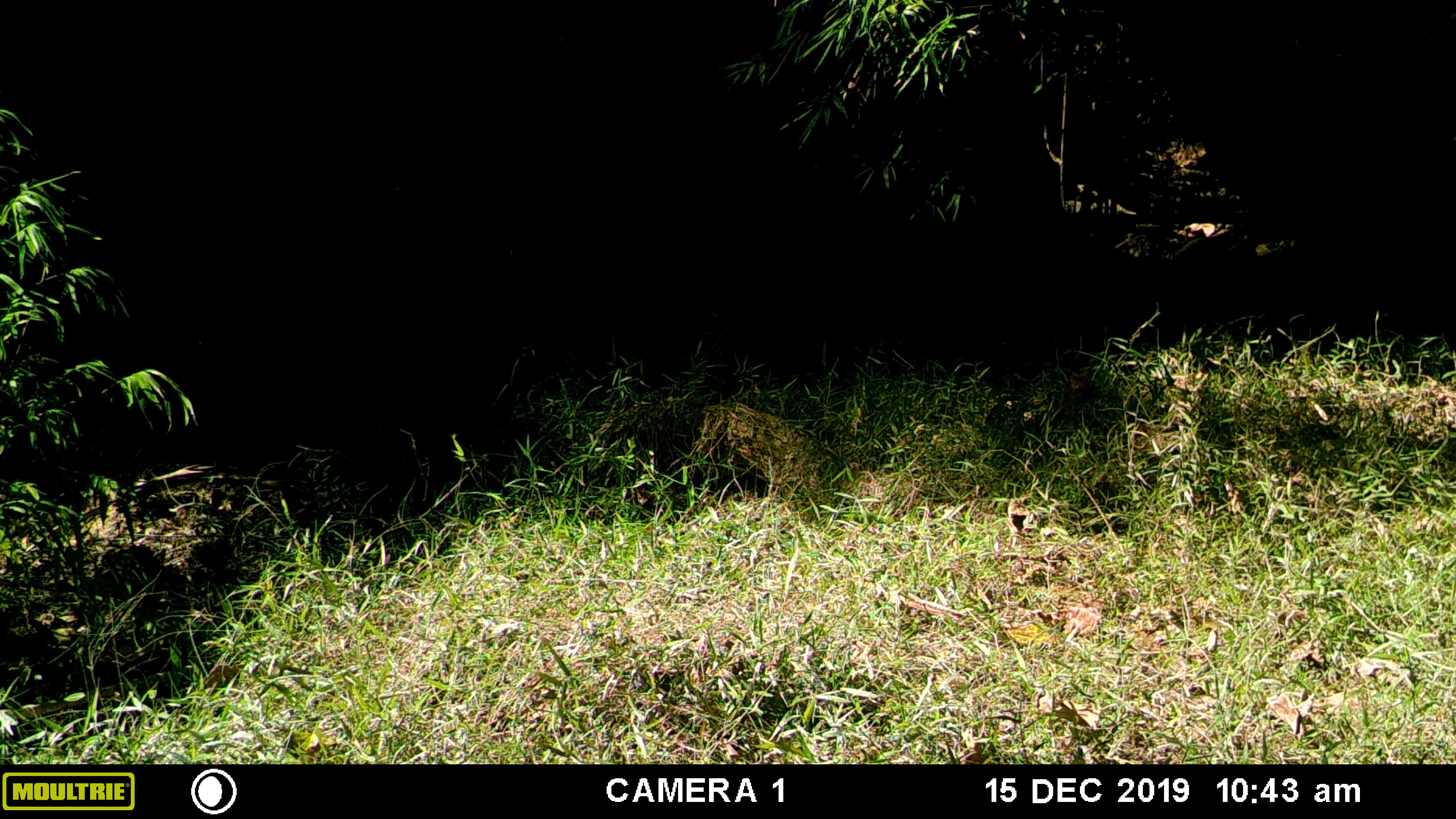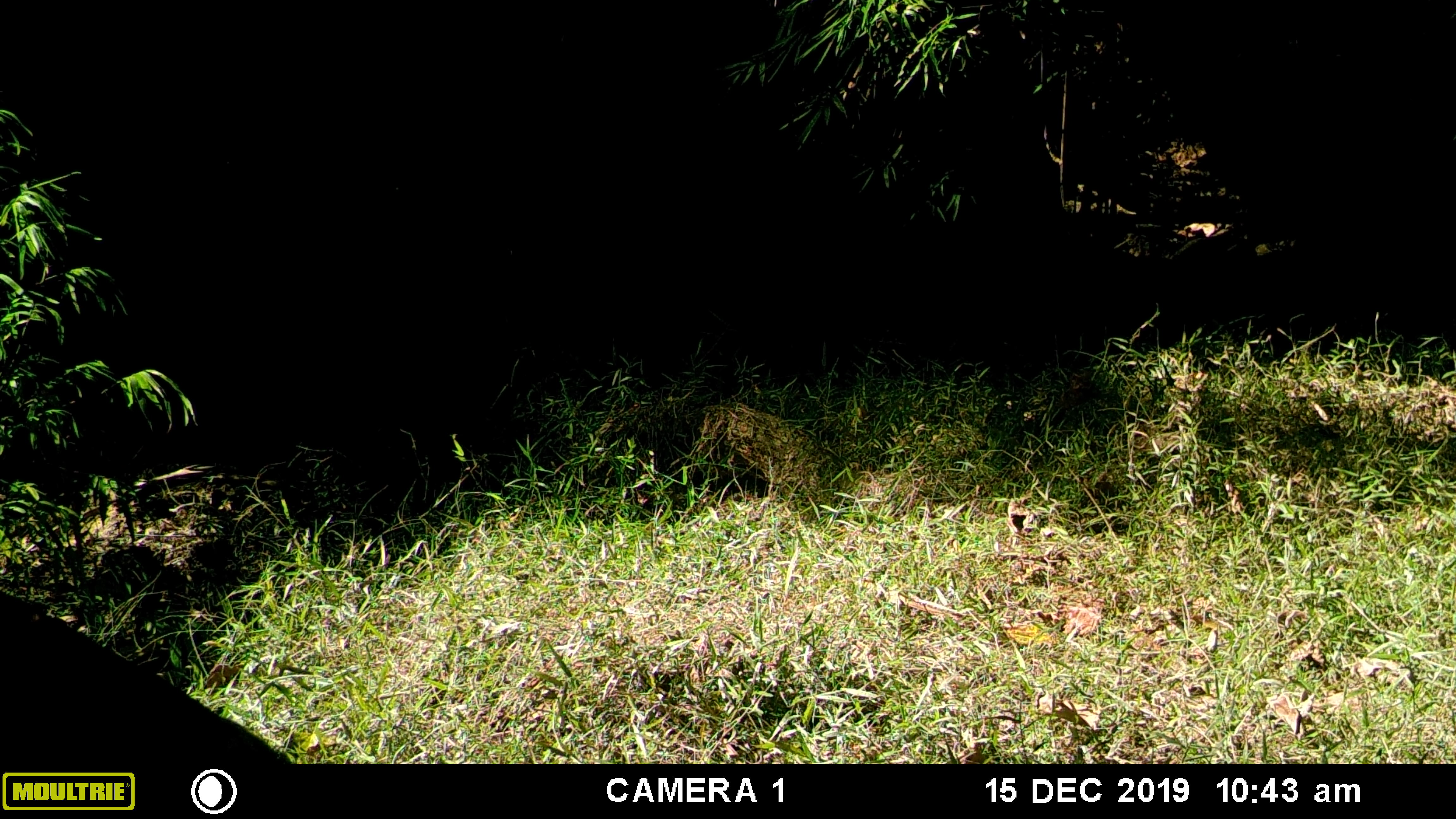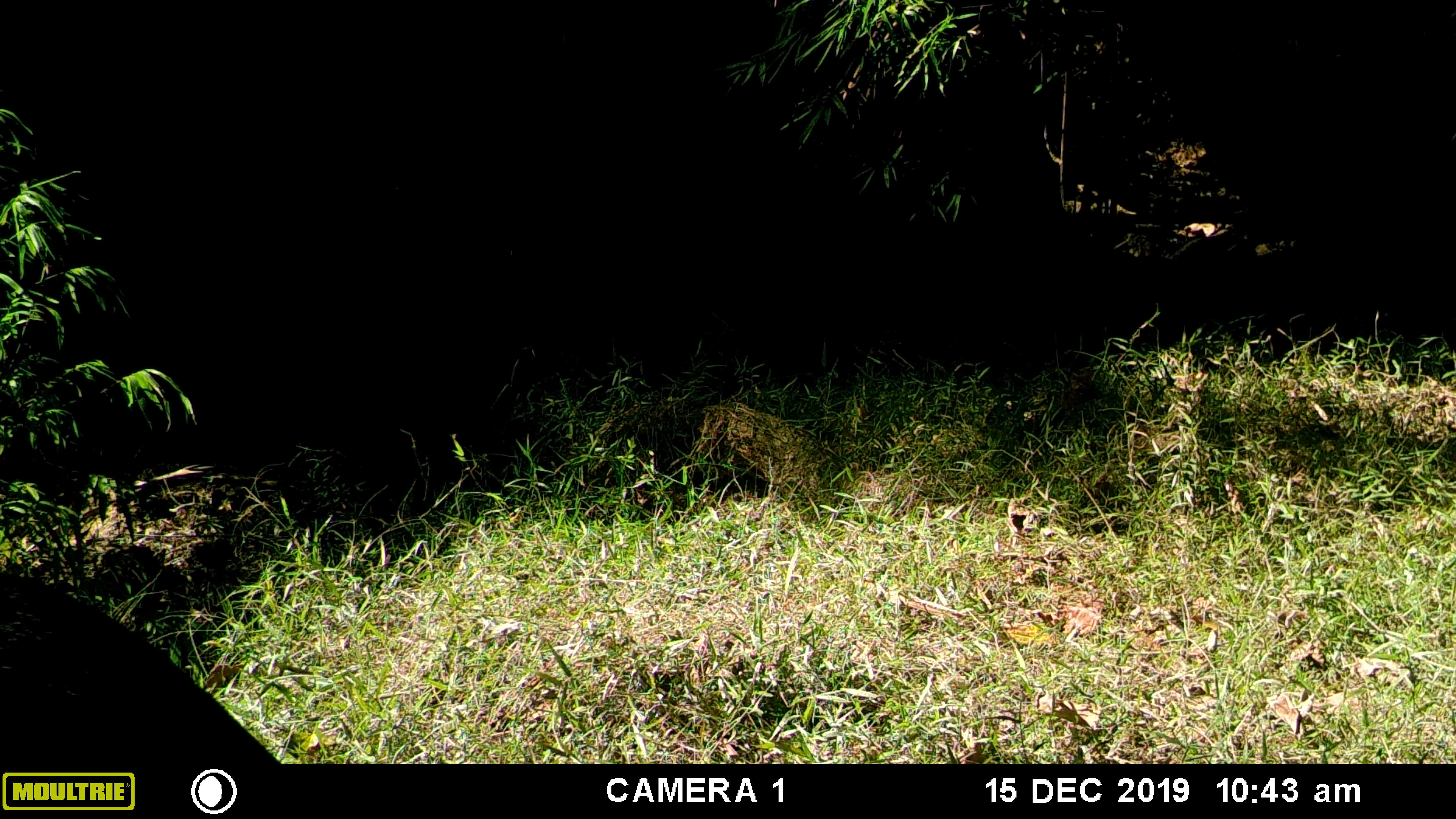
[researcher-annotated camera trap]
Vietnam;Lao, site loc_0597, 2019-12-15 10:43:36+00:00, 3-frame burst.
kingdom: Animalia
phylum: Chordata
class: Mammalia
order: Artiodactyla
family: Suidae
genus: Sus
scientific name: Sus scrofa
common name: eurasian wild pig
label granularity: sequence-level